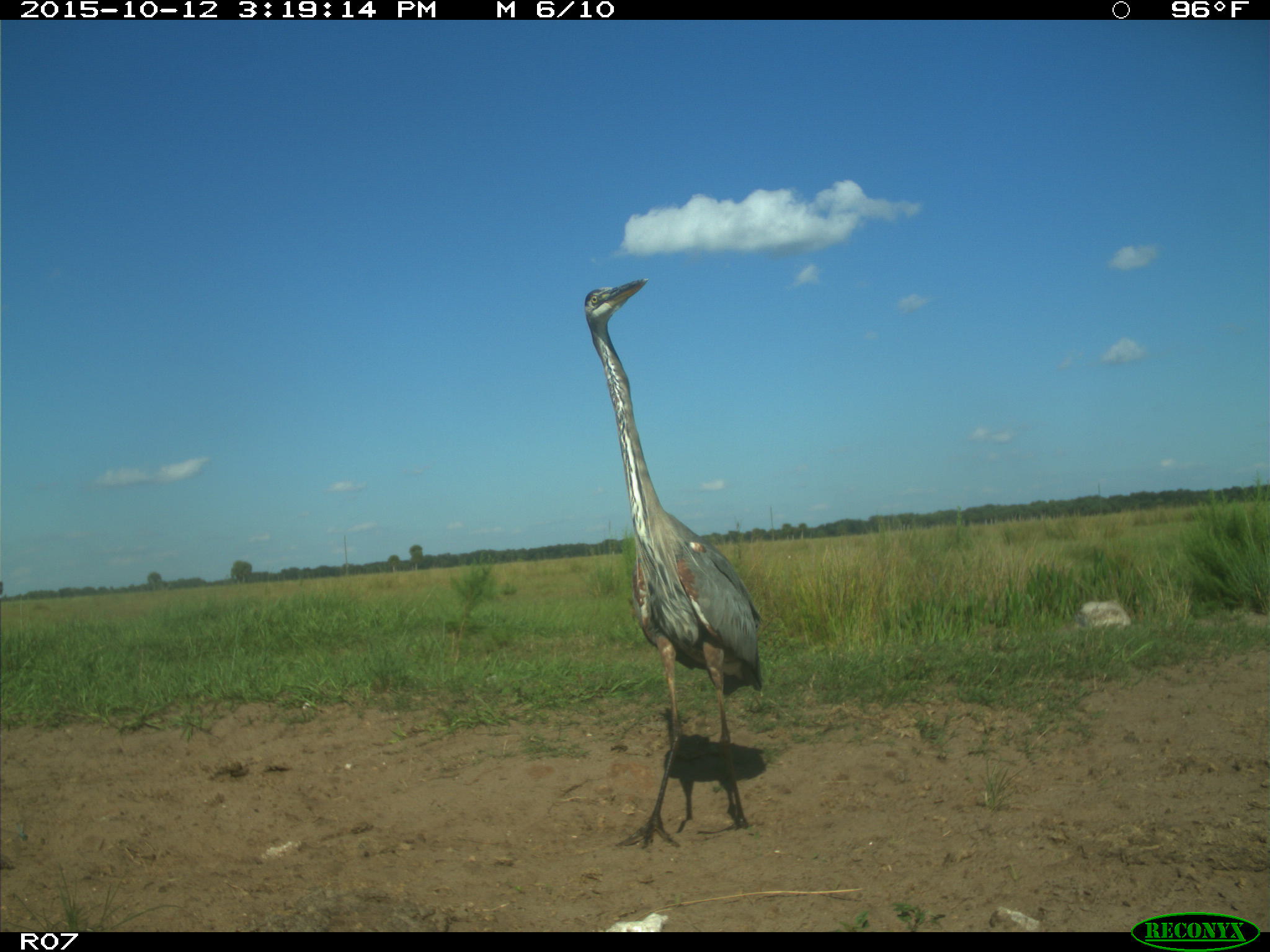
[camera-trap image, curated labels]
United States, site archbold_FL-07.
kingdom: Animalia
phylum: Chordata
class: Aves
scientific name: Aves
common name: birds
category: unidentified bird